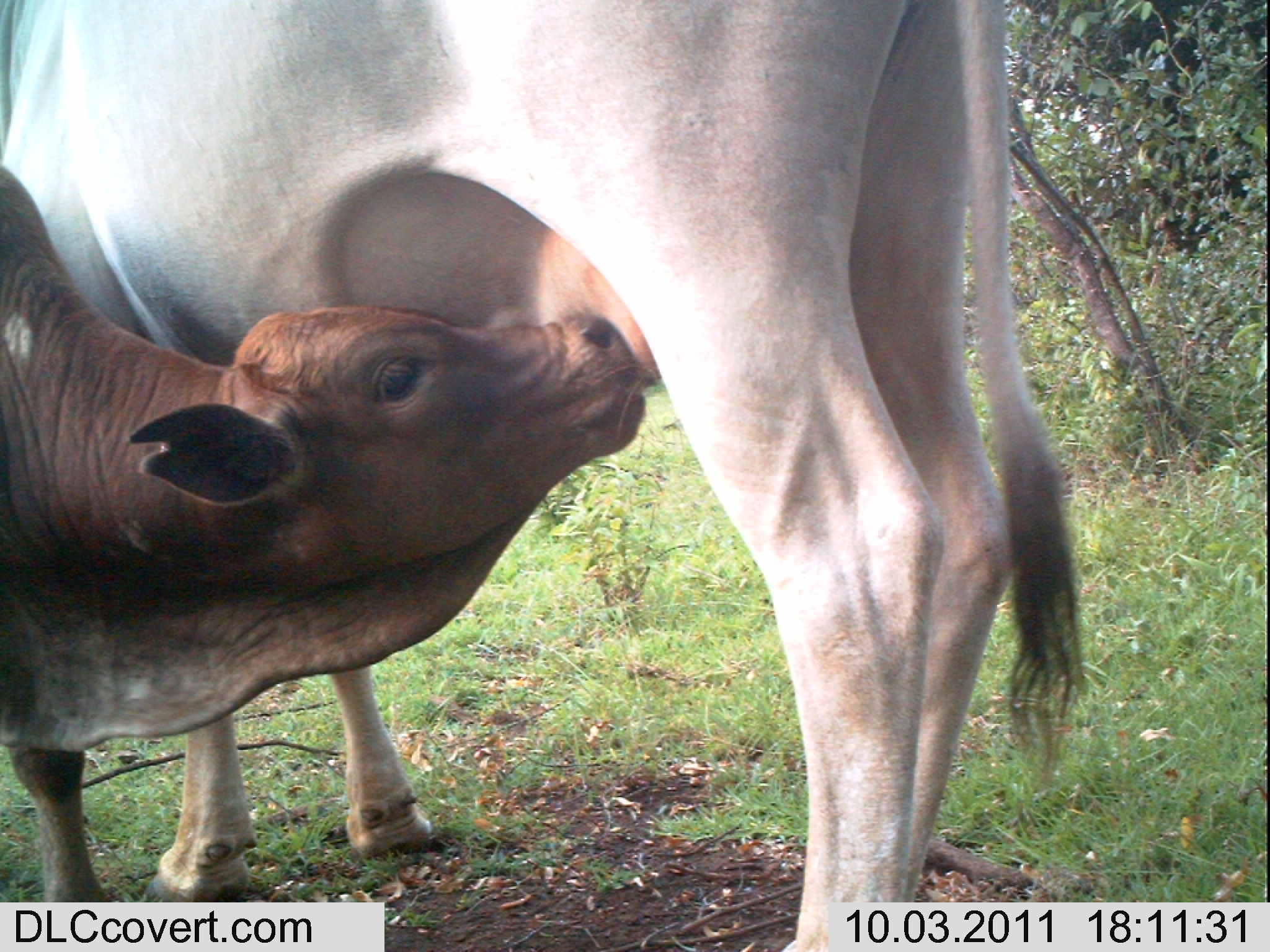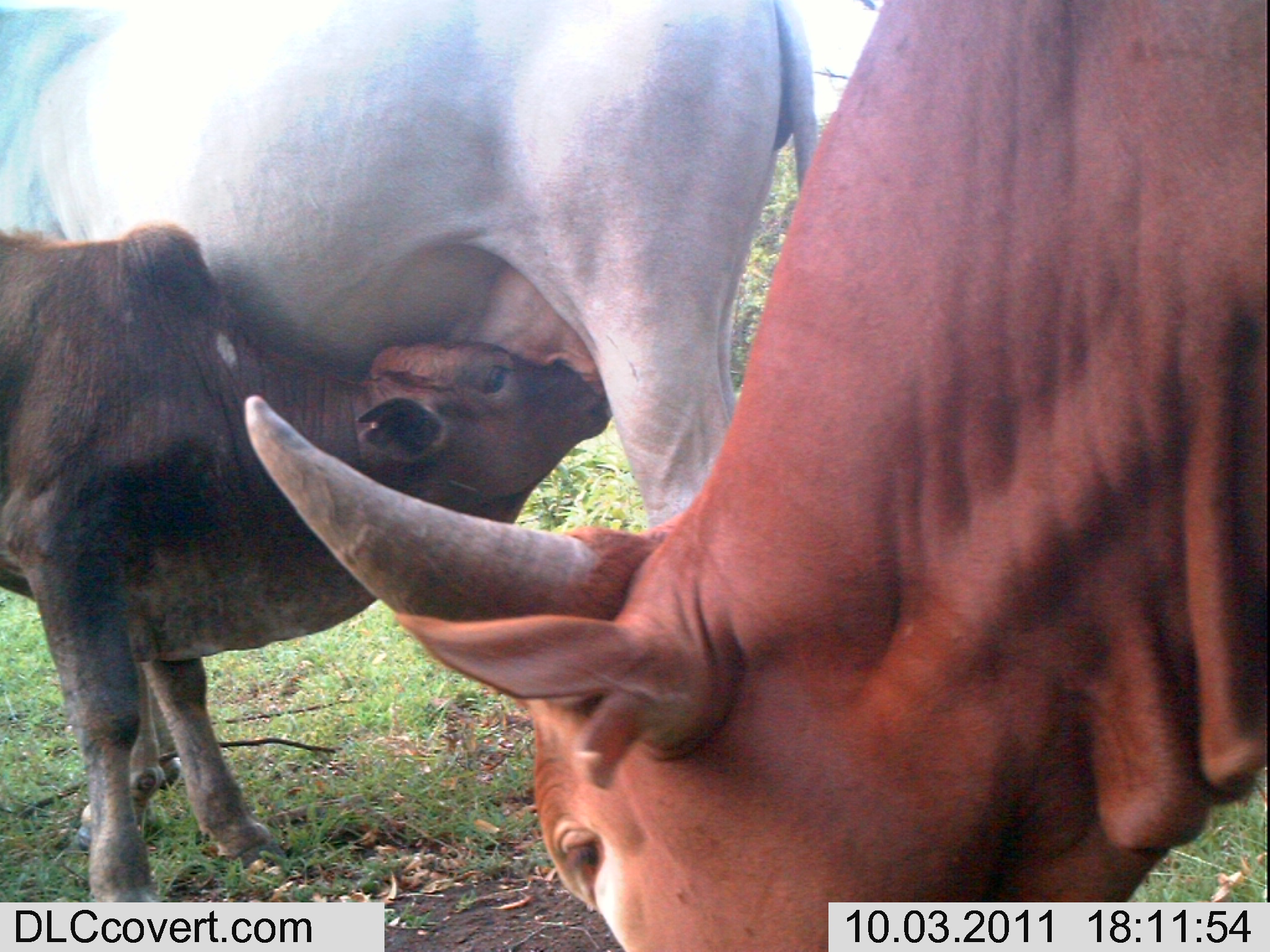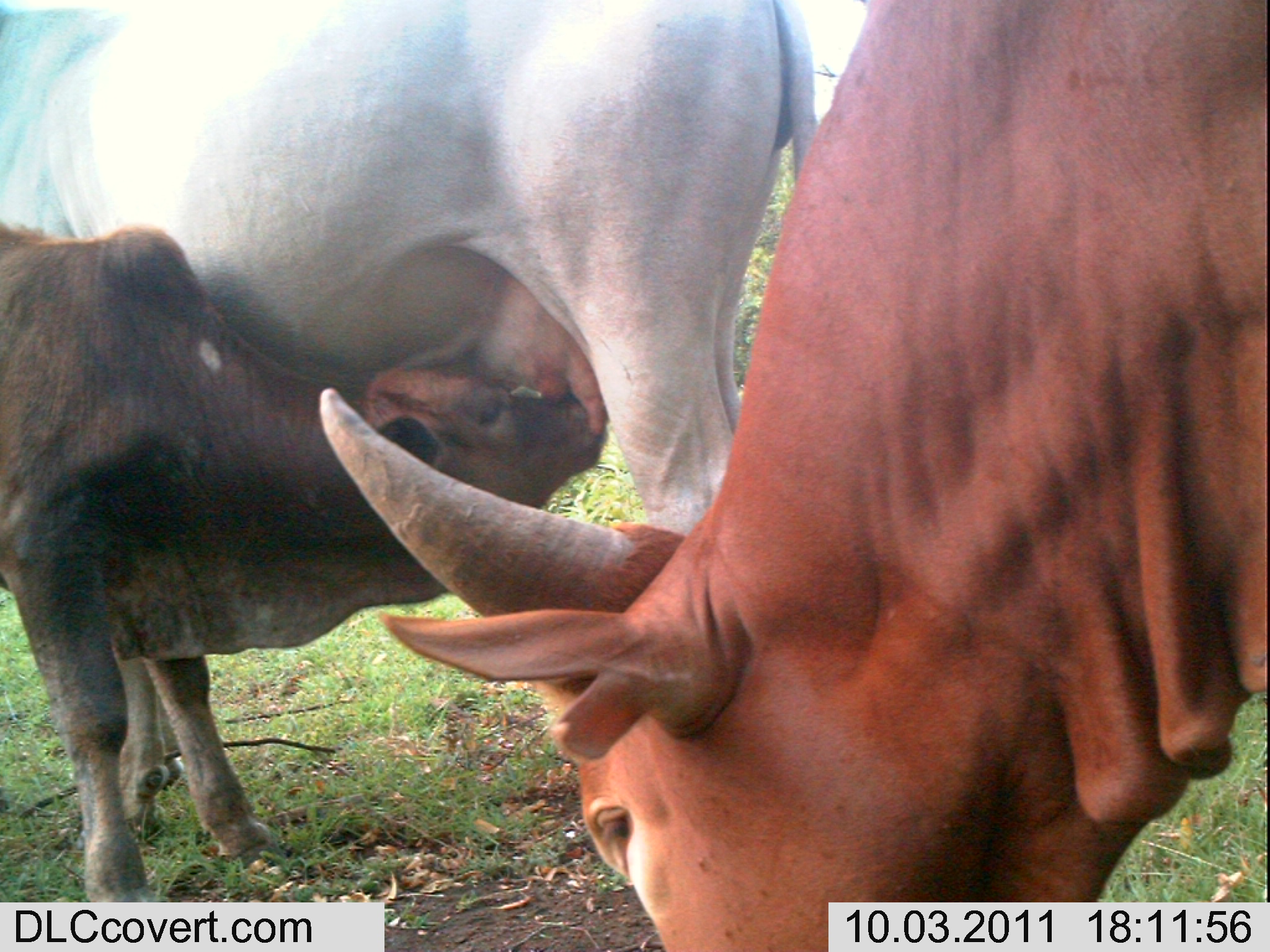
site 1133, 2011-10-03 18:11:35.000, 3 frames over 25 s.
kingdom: Animalia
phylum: Chordata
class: Mammalia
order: Artiodactyla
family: Bovidae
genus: Bos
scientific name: Bos taurus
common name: domestic cattle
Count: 2.